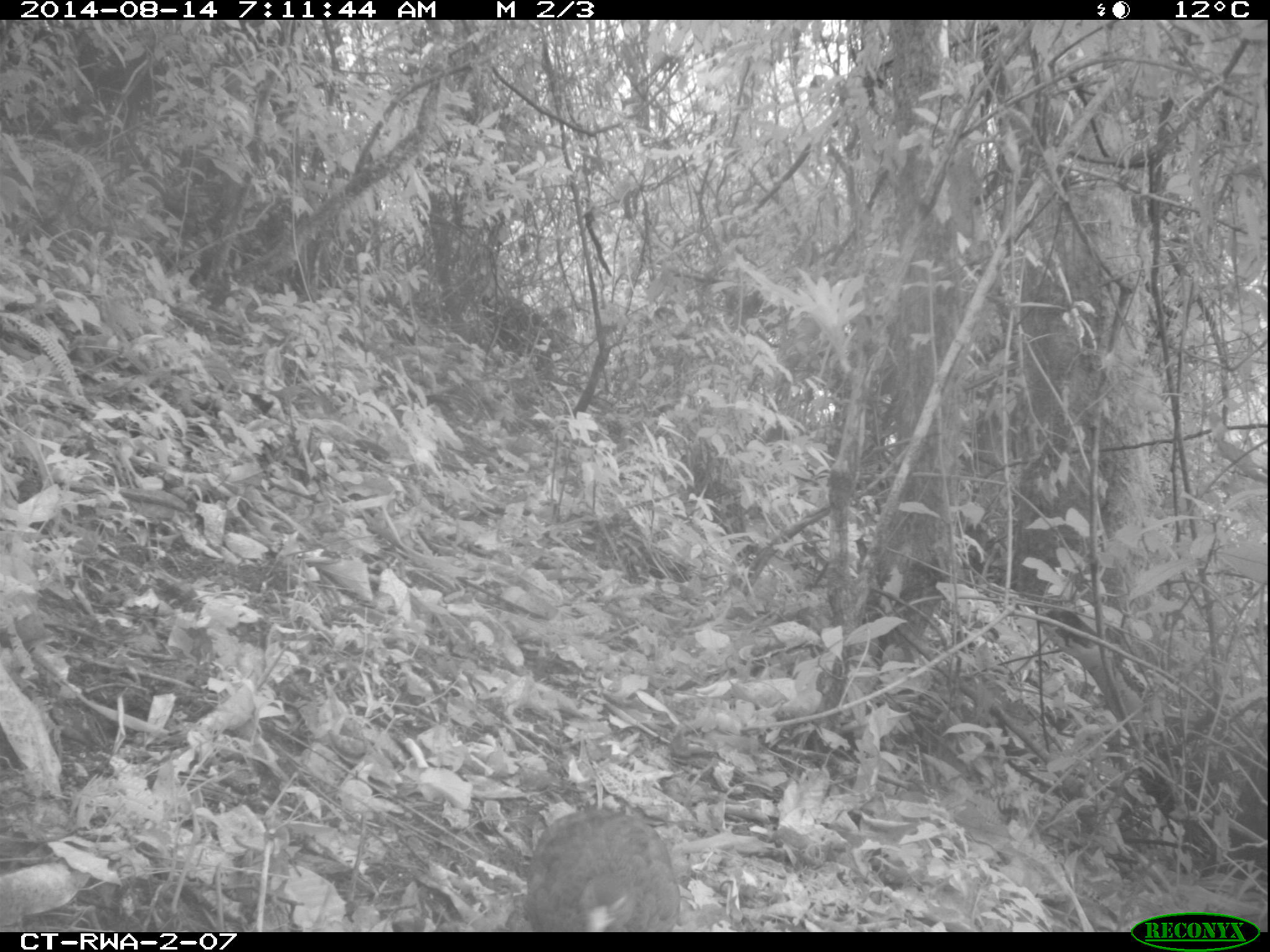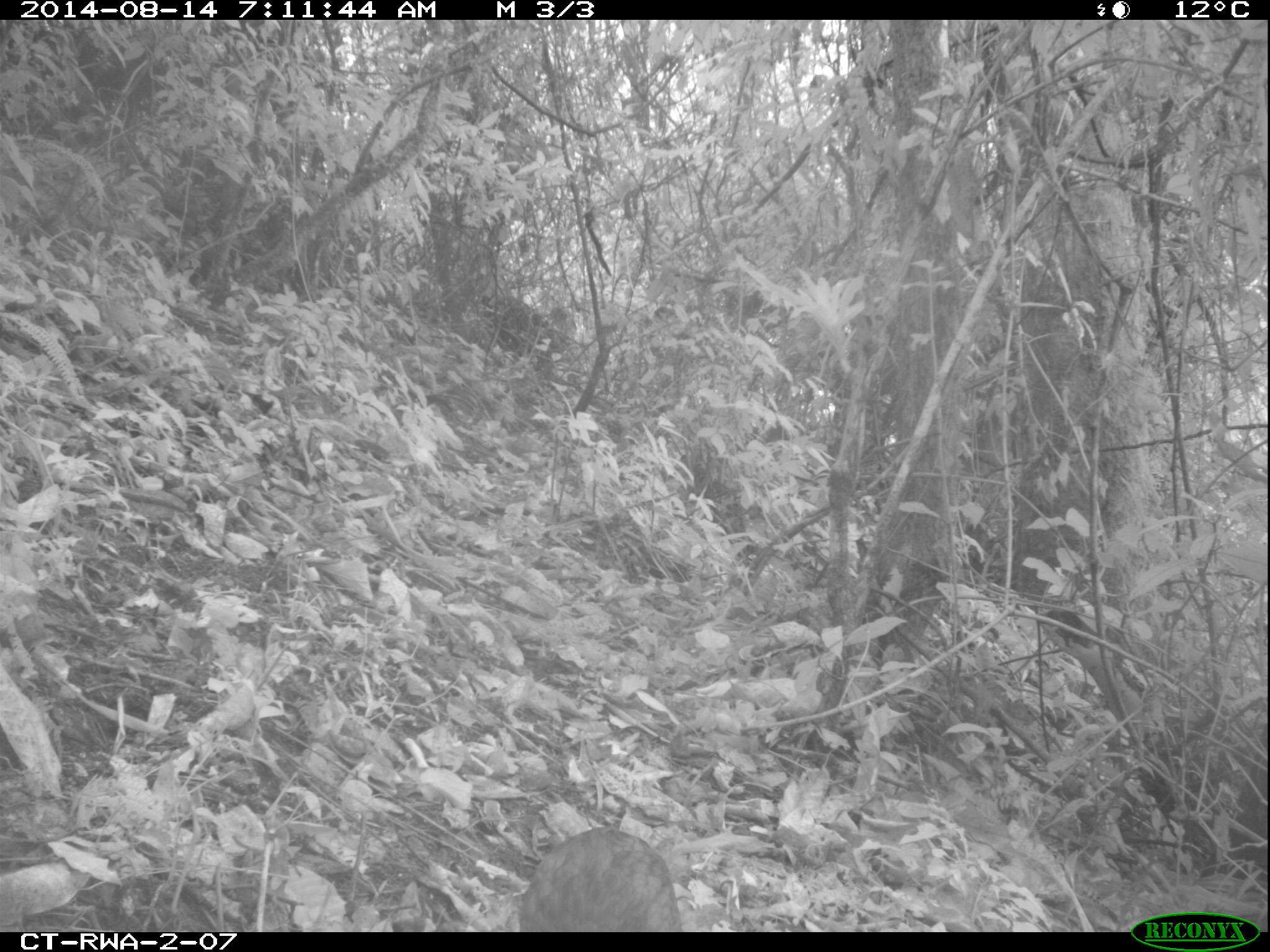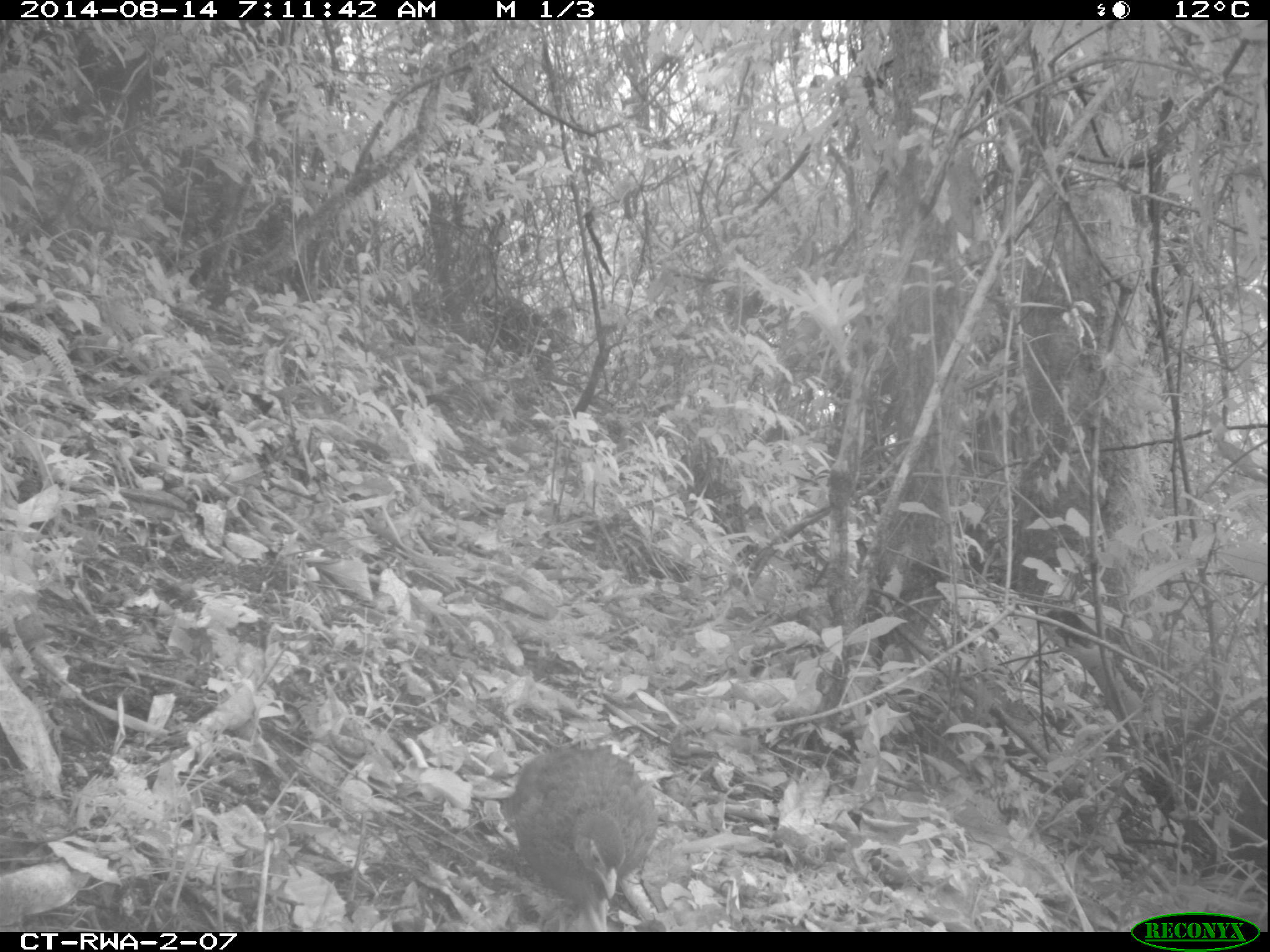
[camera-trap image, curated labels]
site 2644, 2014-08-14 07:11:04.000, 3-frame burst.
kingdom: Animalia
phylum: Chordata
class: Aves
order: Galliformes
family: Phasianidae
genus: Pternistis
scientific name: Pternistis nobilis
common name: handsome francolin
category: francolinus nobilis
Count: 1.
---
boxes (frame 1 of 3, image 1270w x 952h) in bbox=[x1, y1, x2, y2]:
francolinus nobilis: bbox=[508, 805, 679, 931]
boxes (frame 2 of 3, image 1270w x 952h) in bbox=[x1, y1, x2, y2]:
francolinus nobilis: bbox=[511, 820, 689, 932]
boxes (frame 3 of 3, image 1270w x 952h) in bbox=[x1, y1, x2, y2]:
francolinus nobilis: bbox=[497, 739, 663, 932]